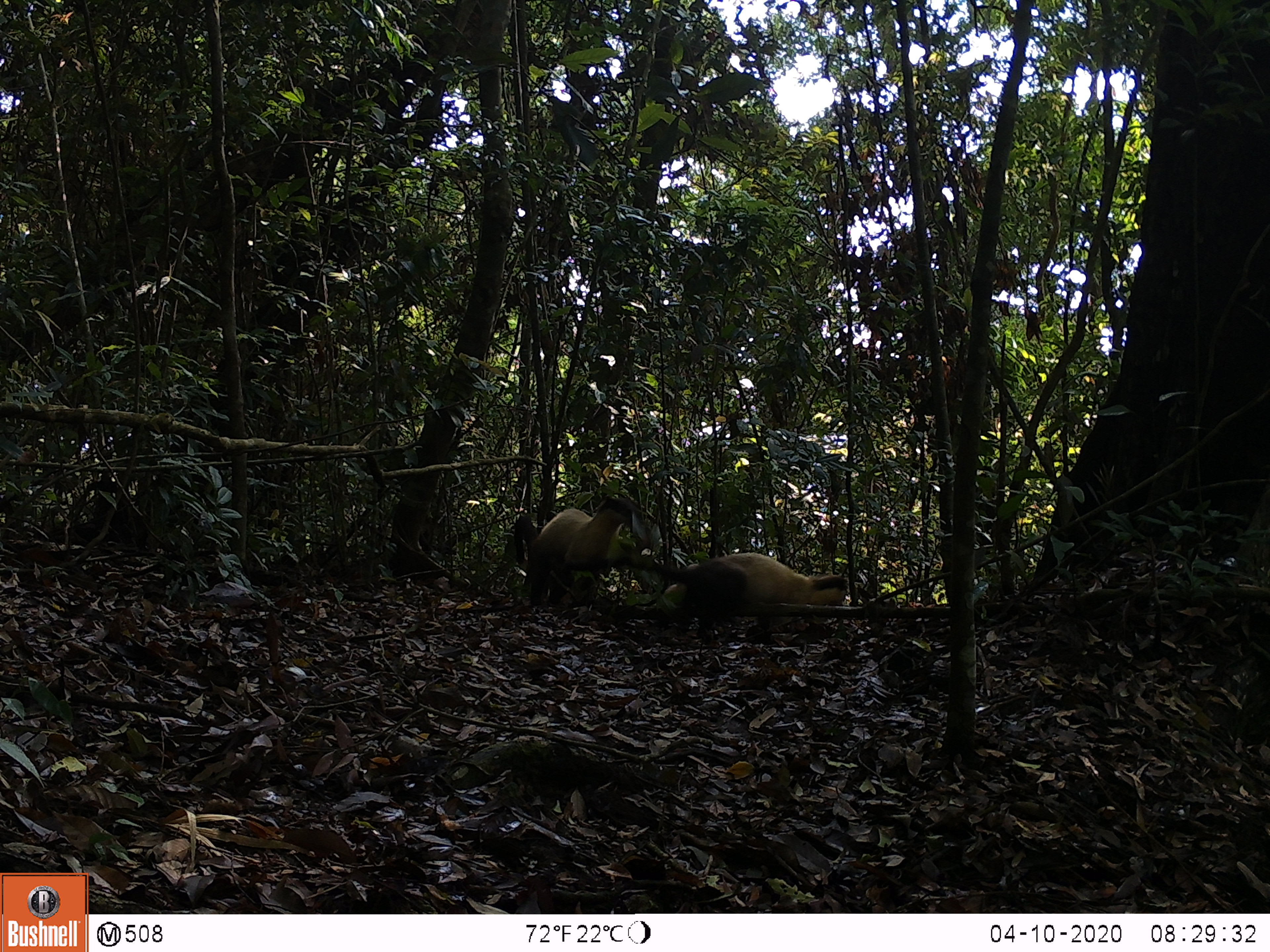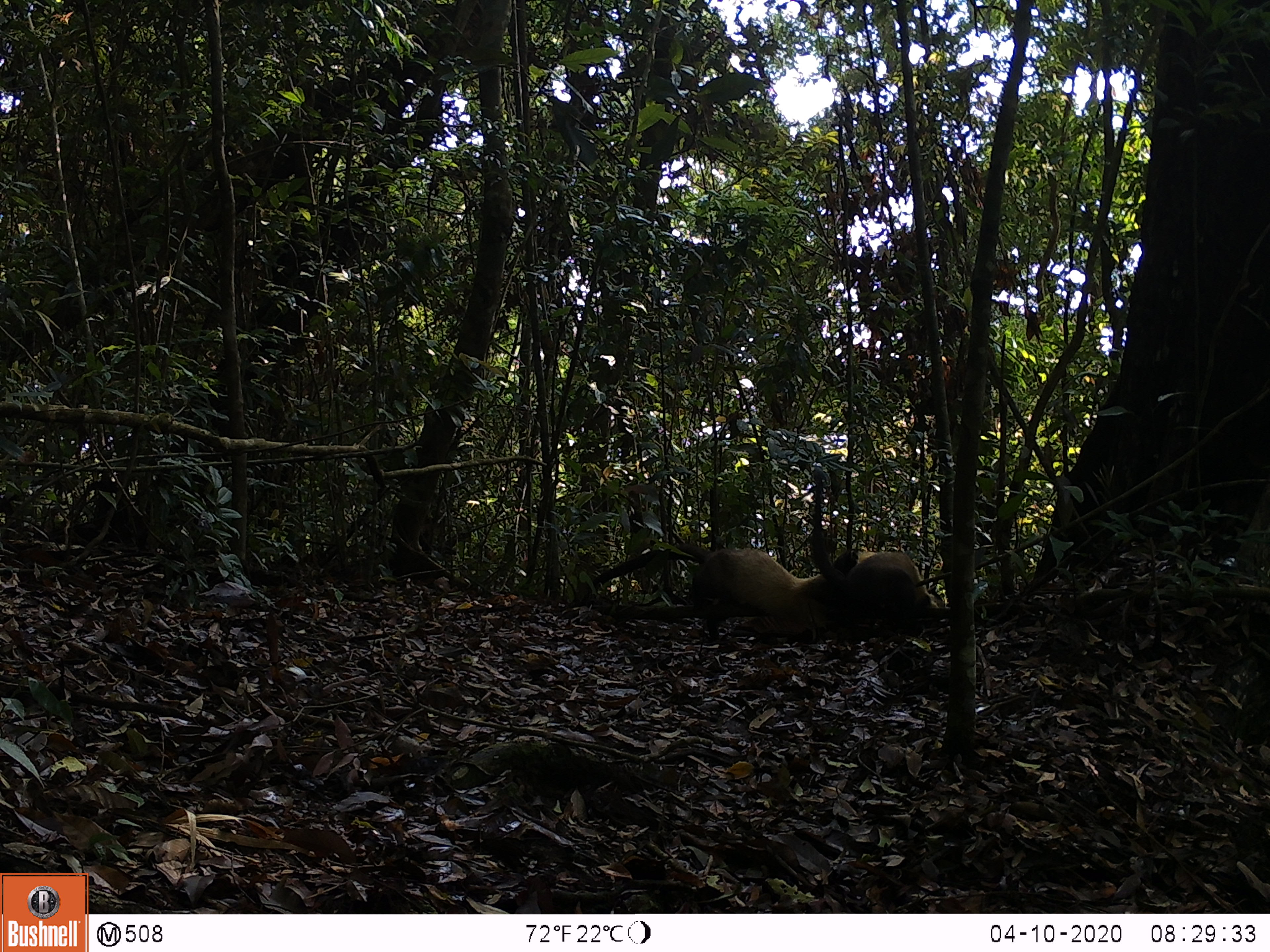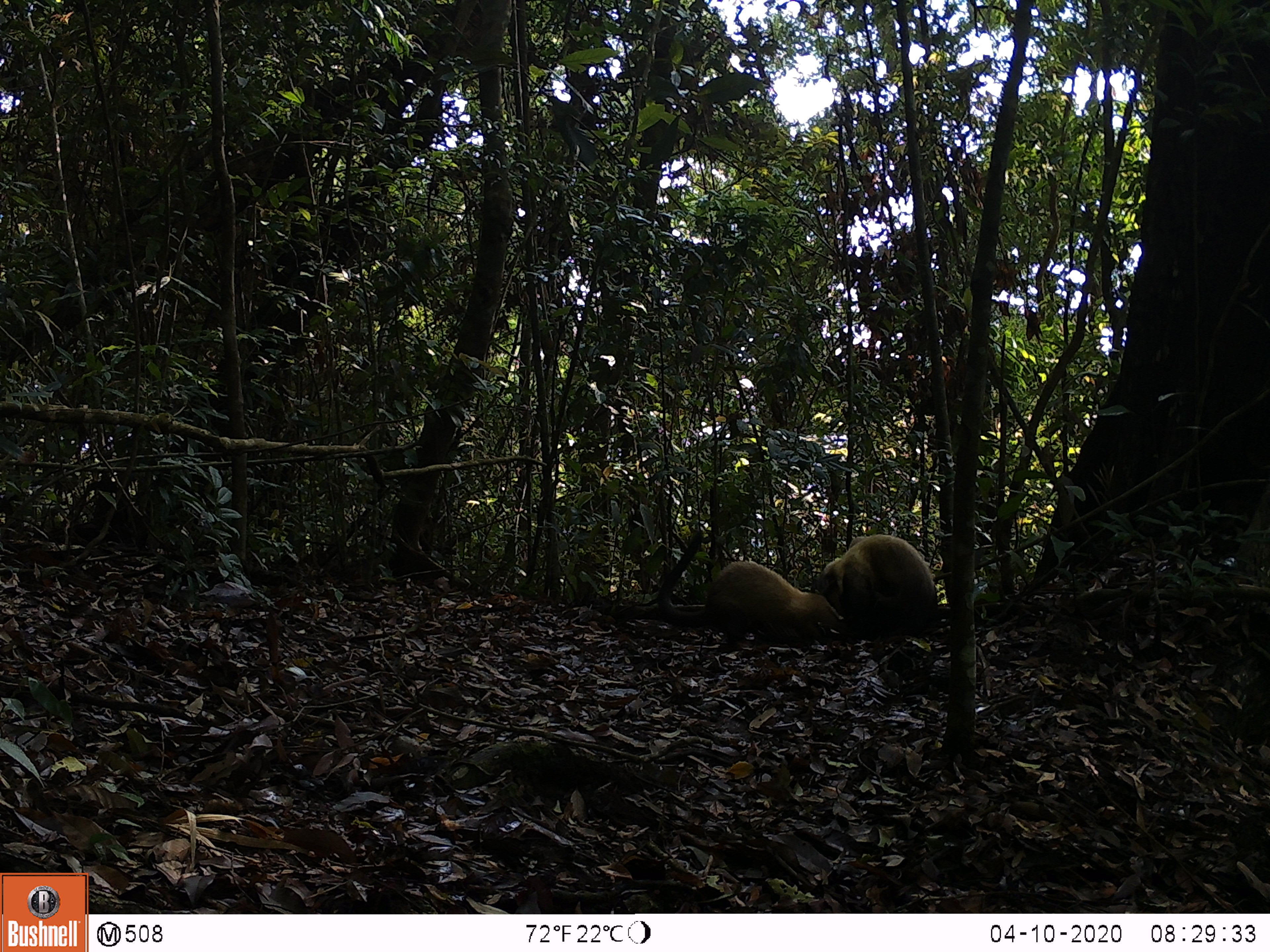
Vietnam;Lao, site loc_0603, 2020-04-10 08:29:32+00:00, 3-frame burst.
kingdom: Animalia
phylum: Chordata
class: Mammalia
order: Carnivora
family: Mustelidae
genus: Martes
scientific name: Martes flavigula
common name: yellow-throated marten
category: yellow throated marten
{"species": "yellow throated marten (yellow-throated marten) (Martes flavigula)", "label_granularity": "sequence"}